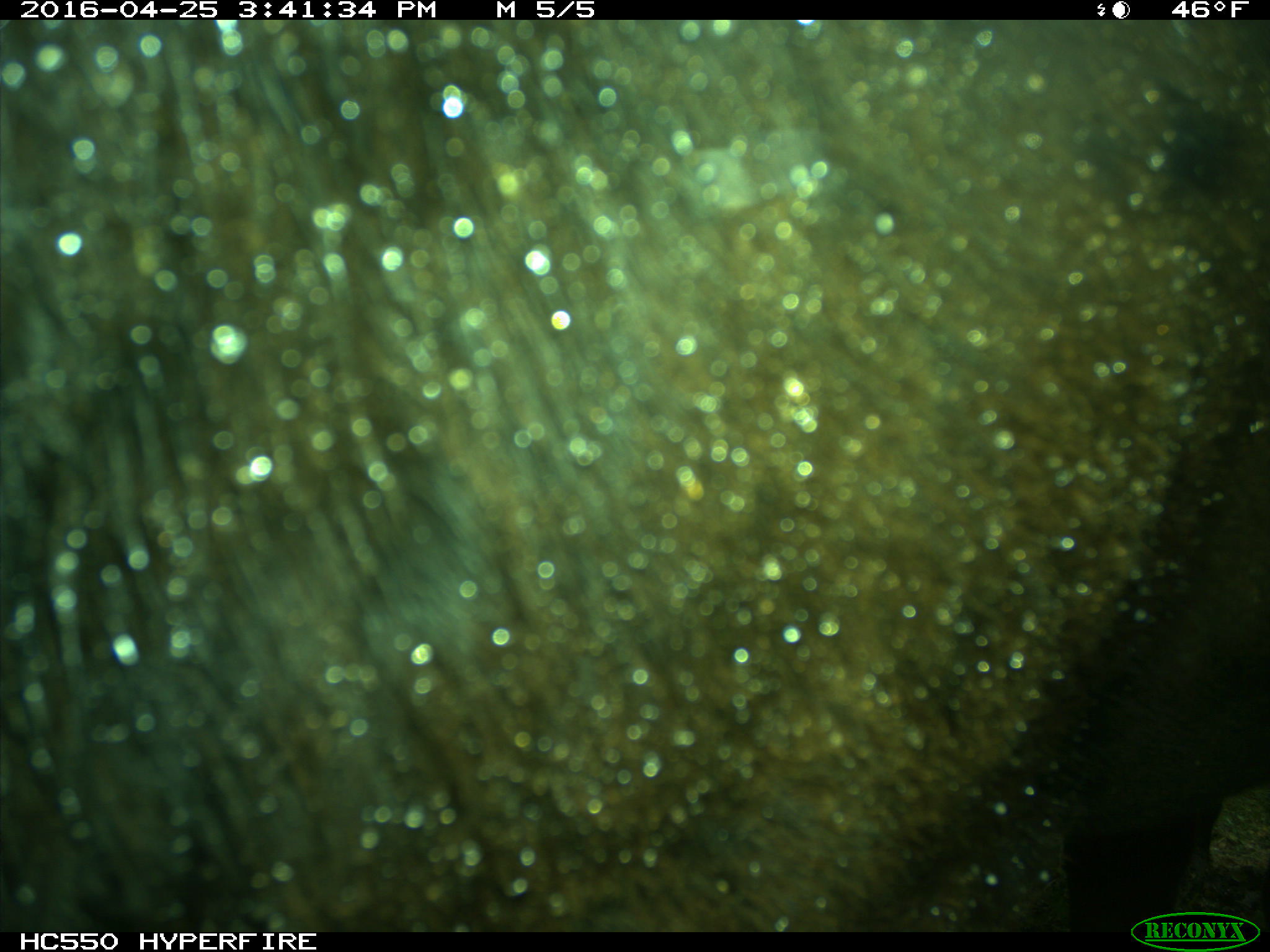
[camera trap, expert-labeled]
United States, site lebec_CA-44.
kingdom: Animalia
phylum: Chordata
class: Mammalia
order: Artiodactyla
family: Bovidae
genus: Bos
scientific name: Bos taurus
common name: domestic cow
Bos taurus (domestic cow).